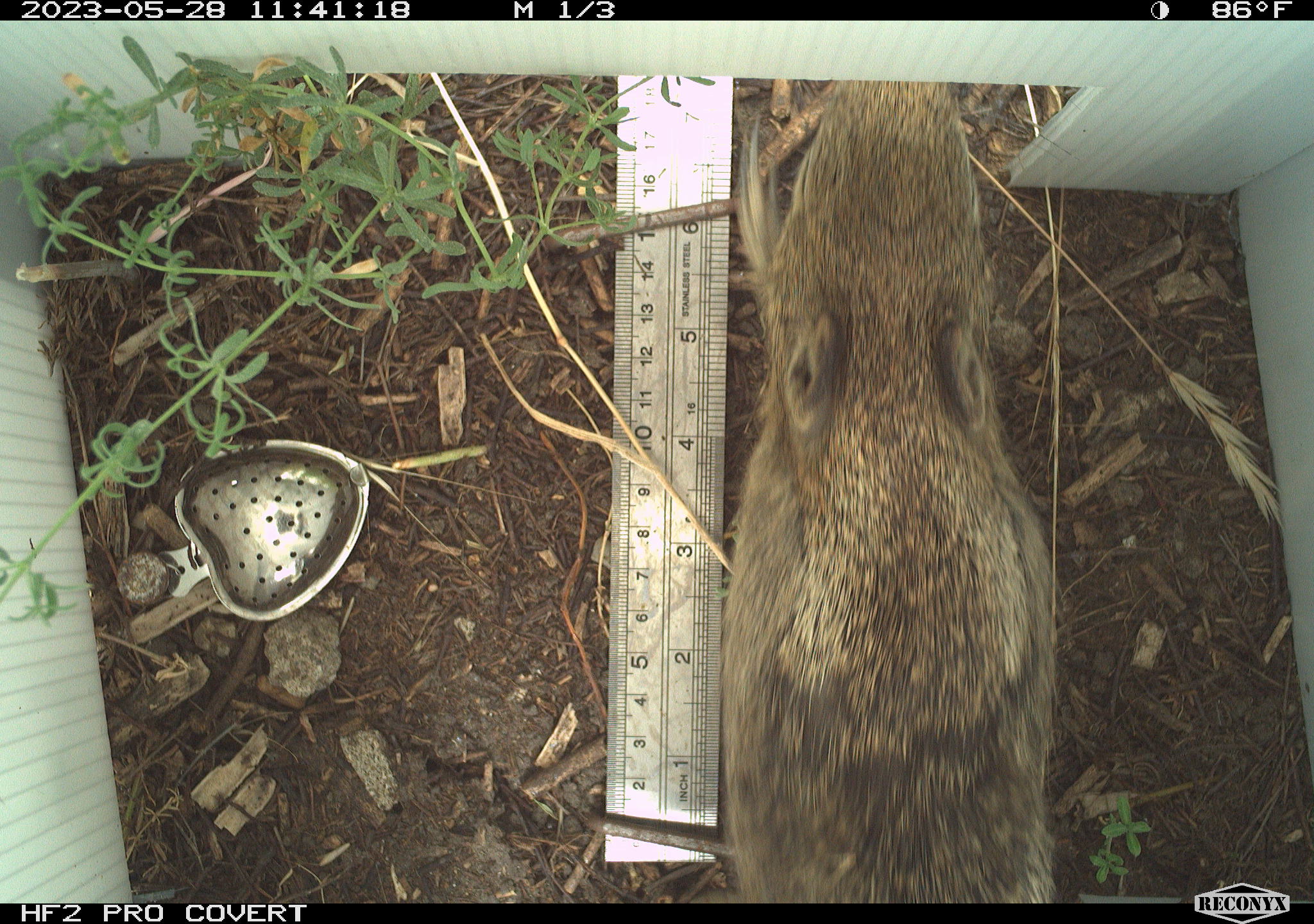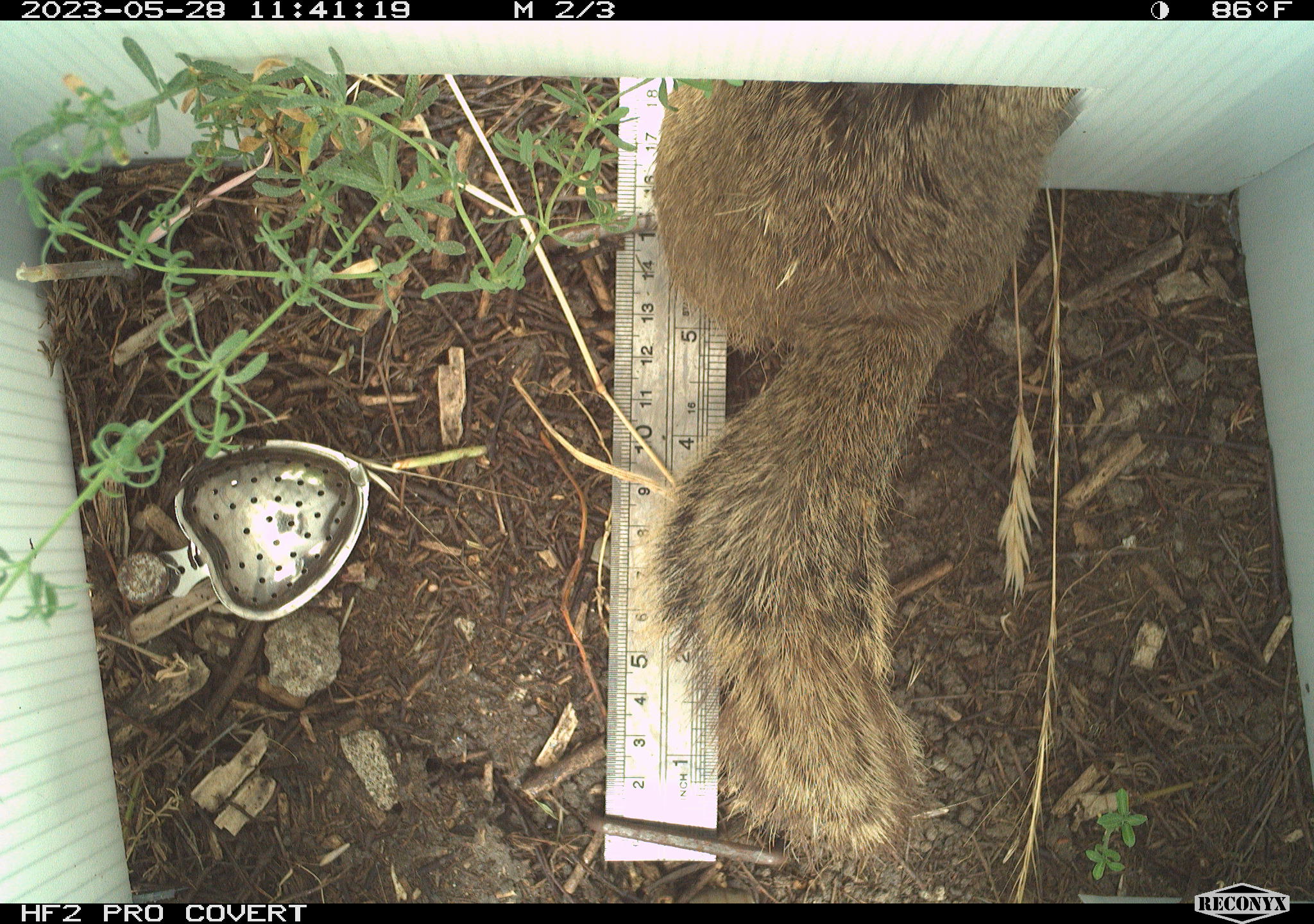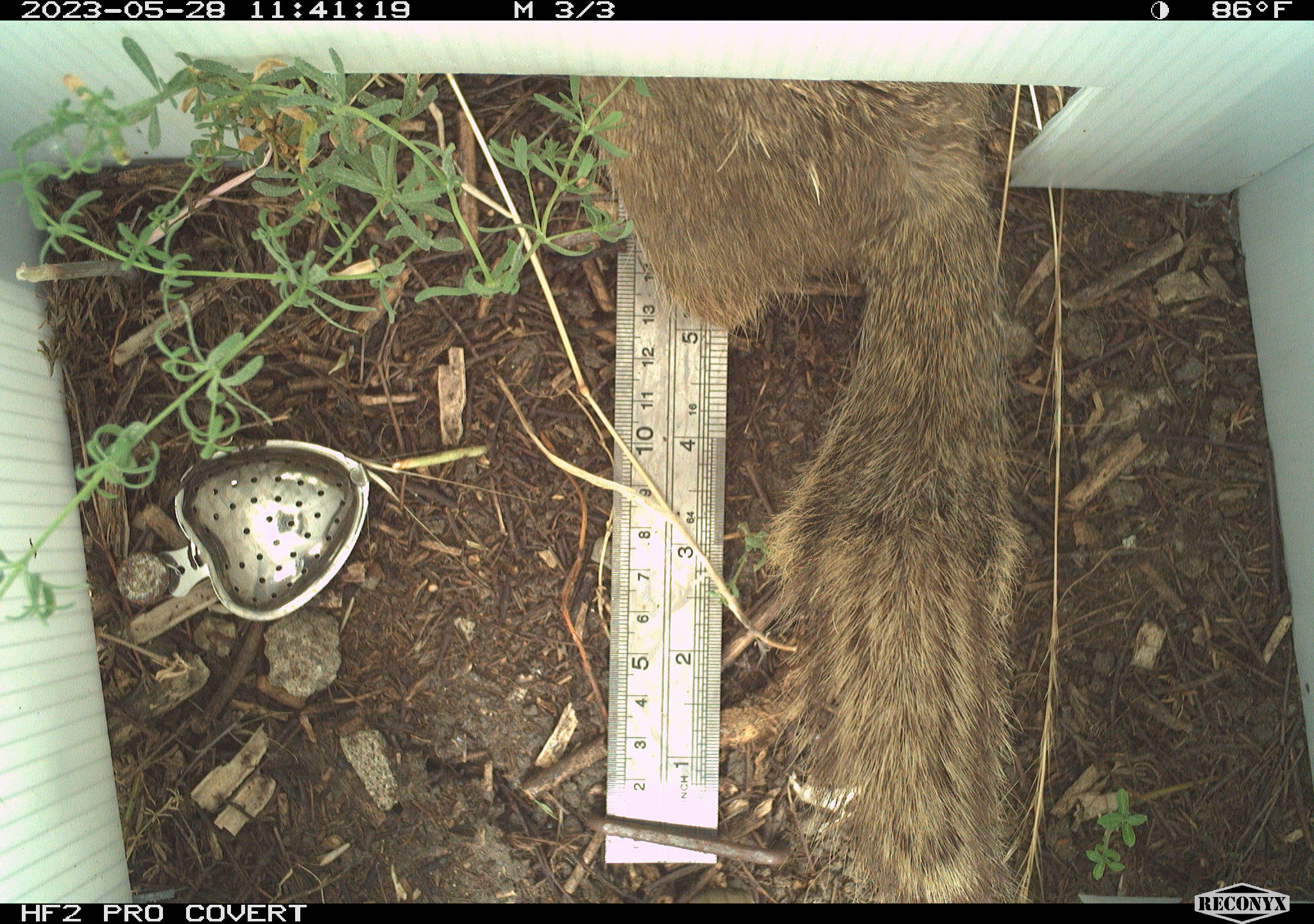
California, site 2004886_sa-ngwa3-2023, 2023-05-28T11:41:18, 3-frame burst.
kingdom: Animalia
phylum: Chordata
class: Mammalia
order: Rodentia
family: Sciuridae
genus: Otospermophilus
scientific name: Otospermophilus beecheyi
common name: california ground squirrel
California ground squirrel (Otospermophilus beecheyi).